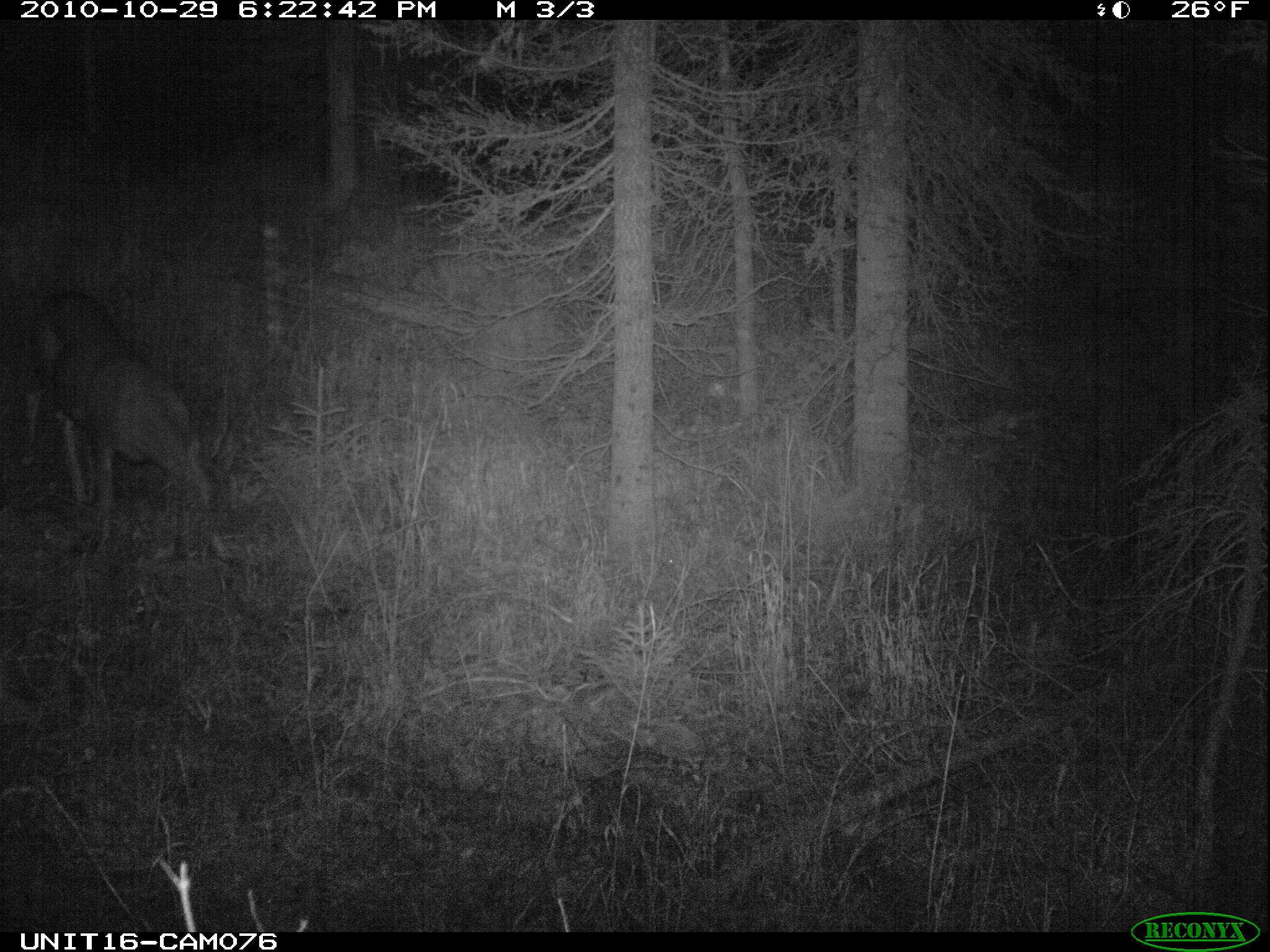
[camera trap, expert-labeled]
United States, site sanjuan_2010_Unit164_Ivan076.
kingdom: Animalia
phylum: Chordata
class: Mammalia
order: Artiodactyla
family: Cervidae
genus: Odocoileus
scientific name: Odocoileus hemionus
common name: mule deer